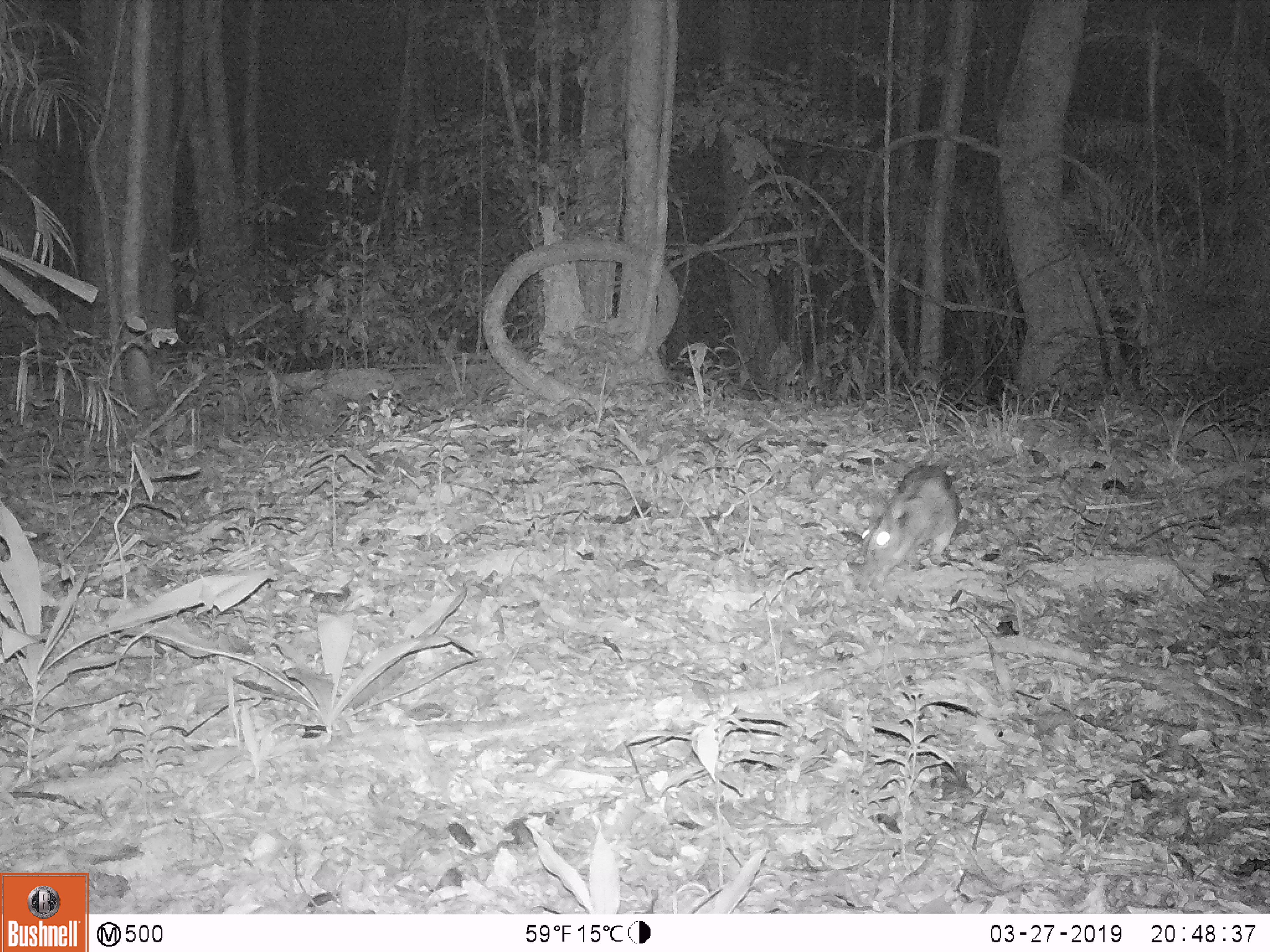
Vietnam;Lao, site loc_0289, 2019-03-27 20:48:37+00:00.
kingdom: Animalia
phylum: Chordata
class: Mammalia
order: Lagomorpha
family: Leporidae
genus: Nesolagus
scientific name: Nesolagus timminsi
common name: annamite striped rabbit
Annamite striped rabbit (Nesolagus timminsi). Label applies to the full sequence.